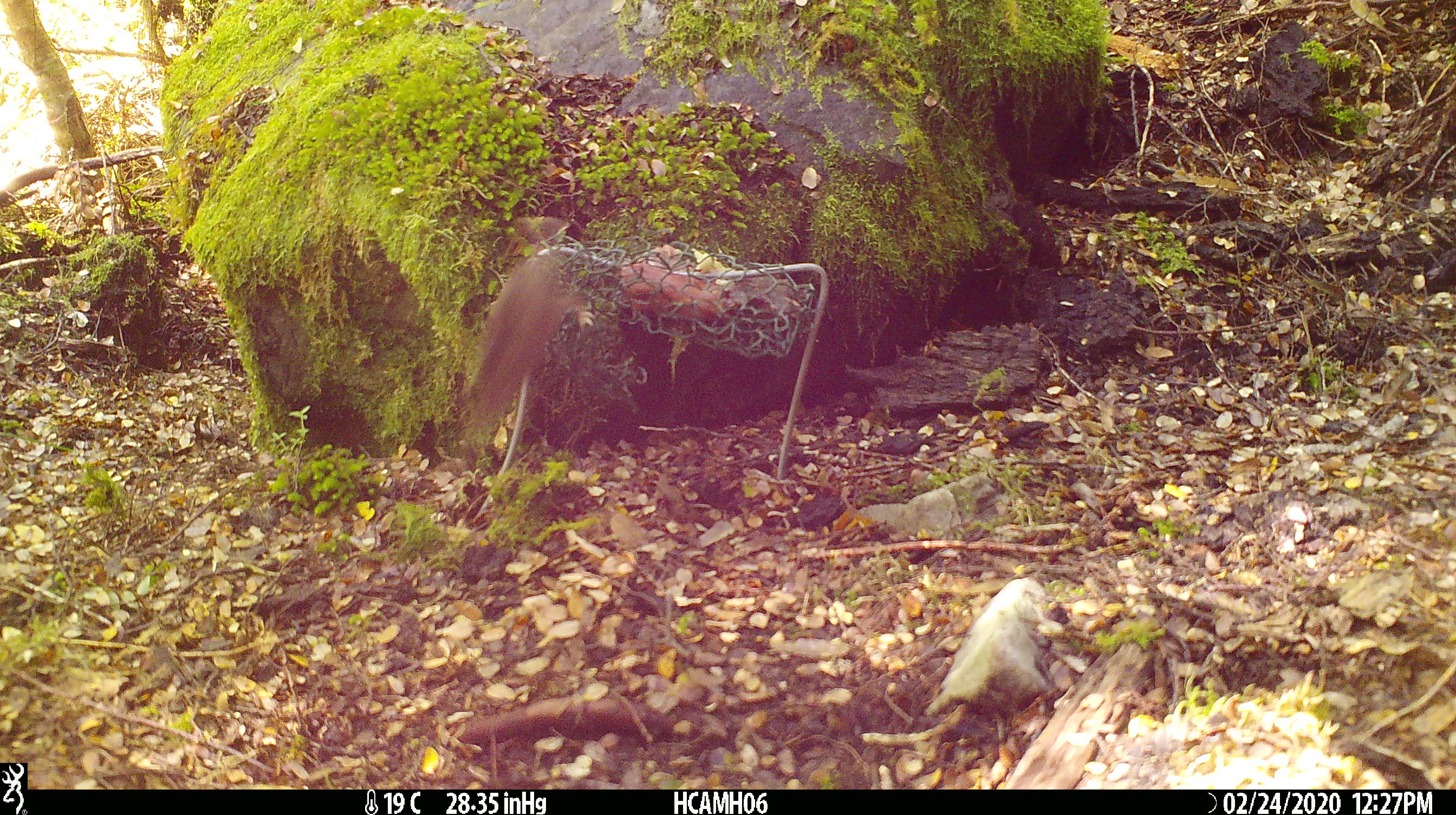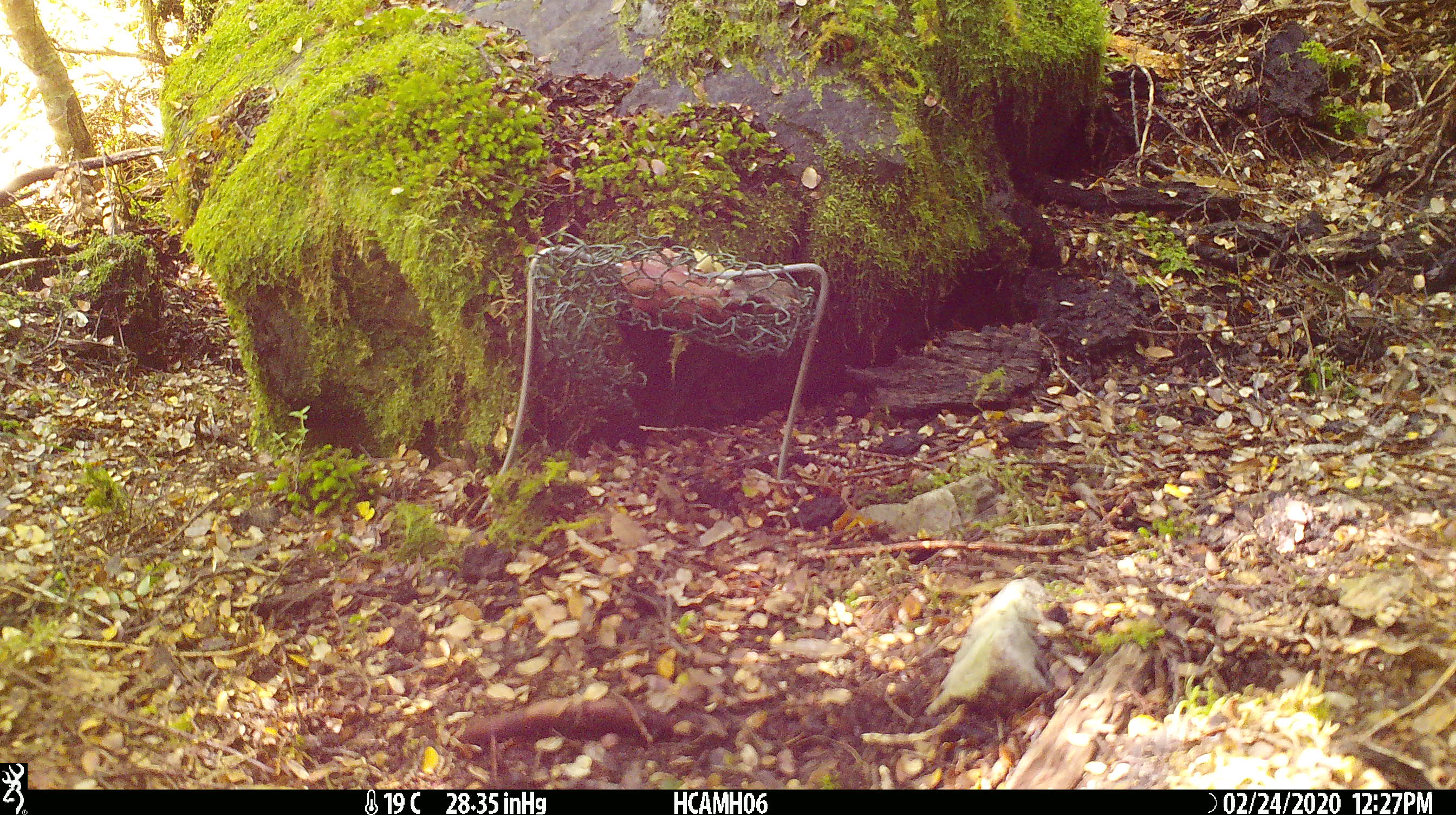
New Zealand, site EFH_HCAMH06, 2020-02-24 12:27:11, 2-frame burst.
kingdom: Animalia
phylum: Chordata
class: Mammalia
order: Rodentia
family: Muridae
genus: Mus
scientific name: Mus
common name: mouse